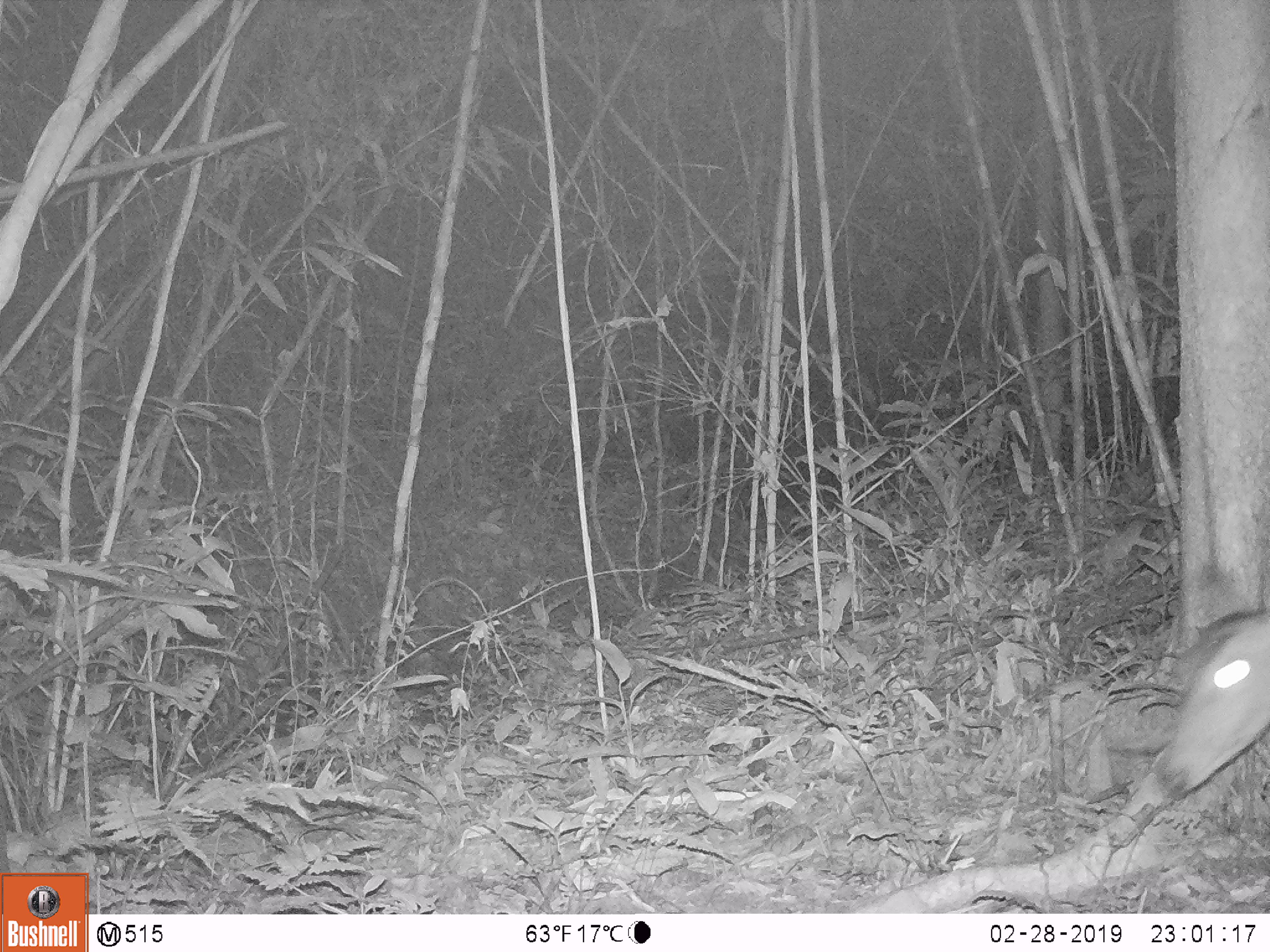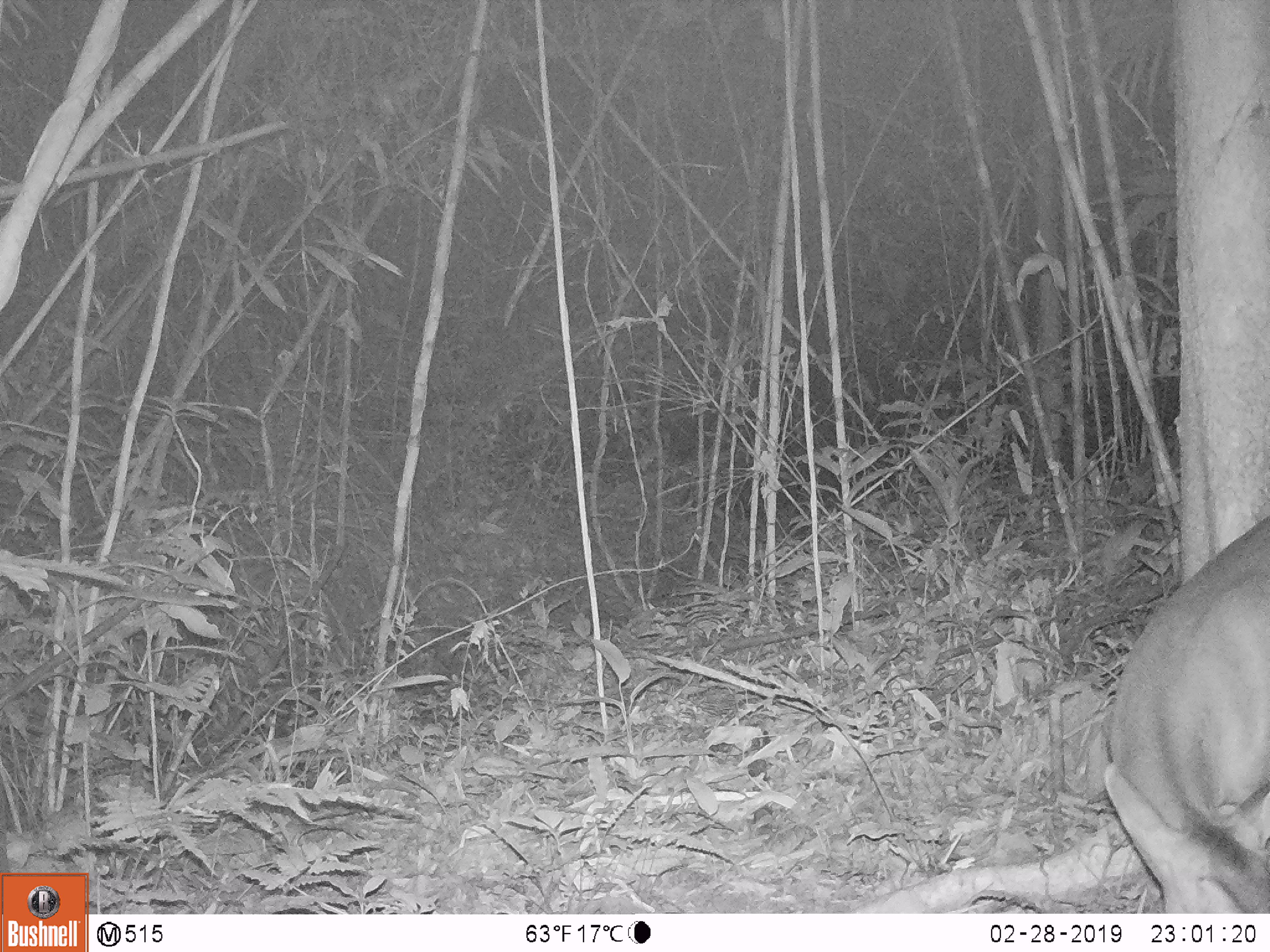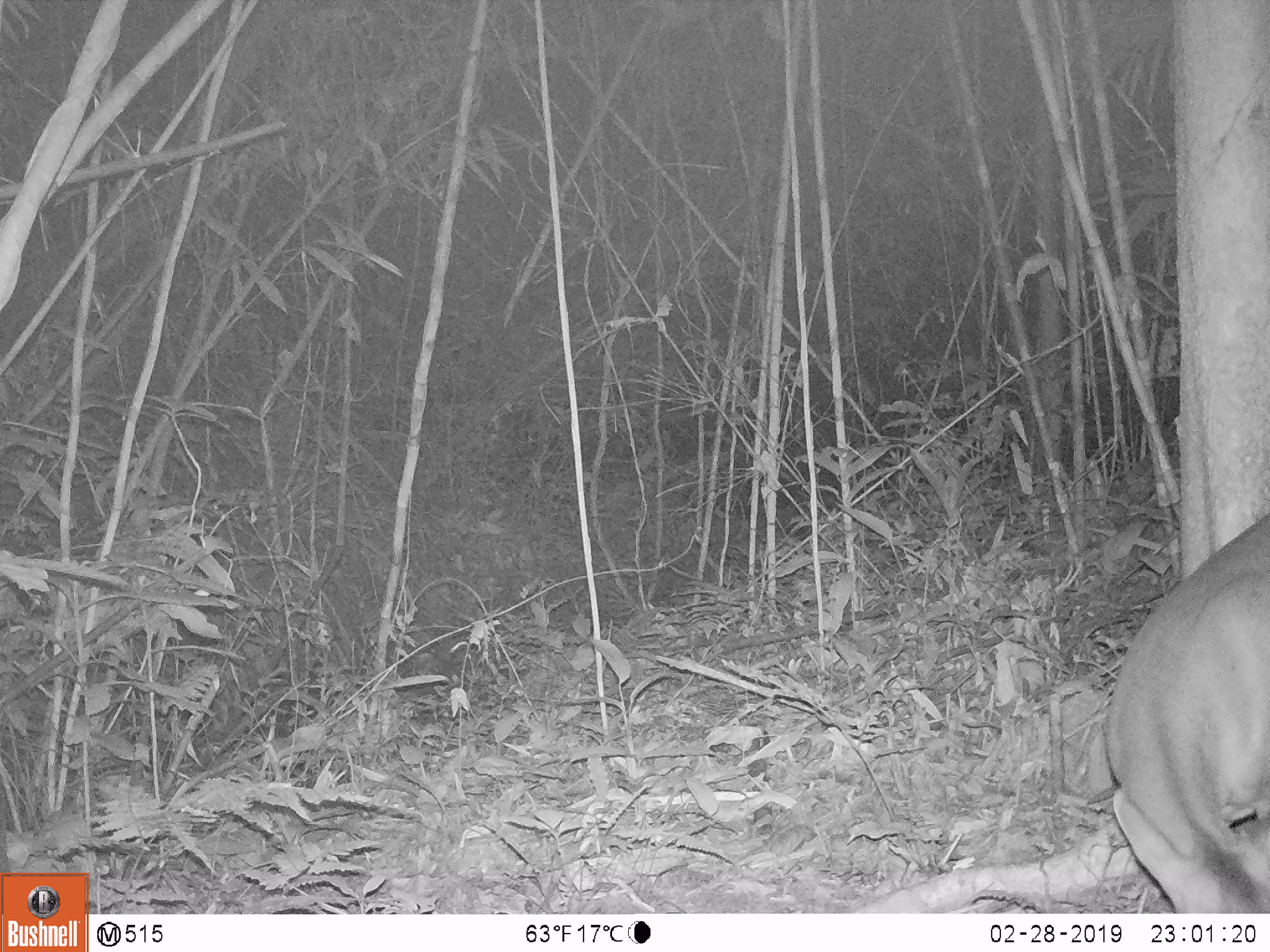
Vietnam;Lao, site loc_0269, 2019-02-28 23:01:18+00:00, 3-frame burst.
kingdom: Animalia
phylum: Chordata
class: Mammalia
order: Artiodactyla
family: Cervidae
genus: Muntiacus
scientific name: Muntiacus vuquangensis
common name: large-antlered muntjac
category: large antlered muntjac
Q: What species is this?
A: Large antlered muntjac (large-antlered muntjac) (Muntiacus vuquangensis).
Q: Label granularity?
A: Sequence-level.